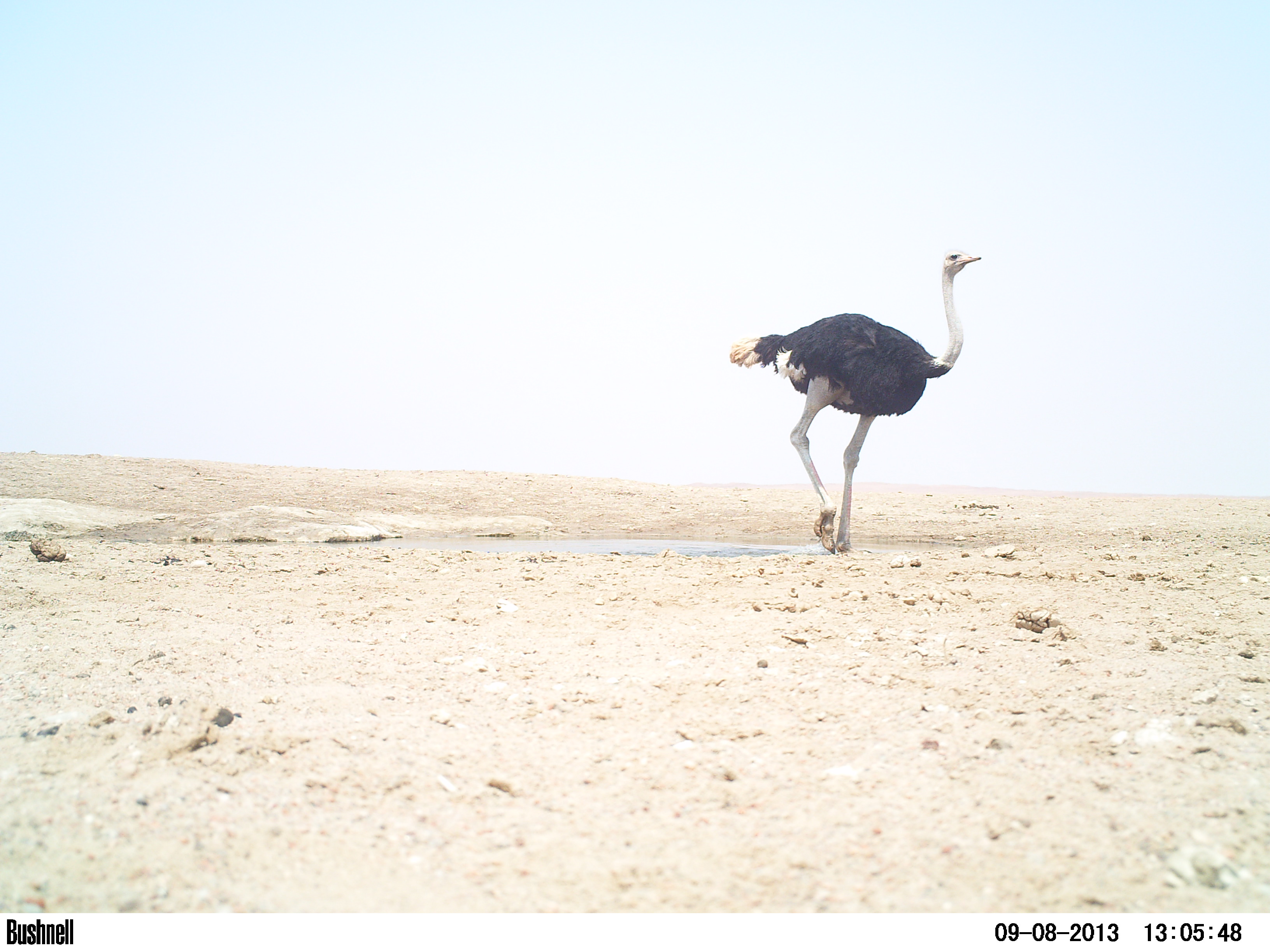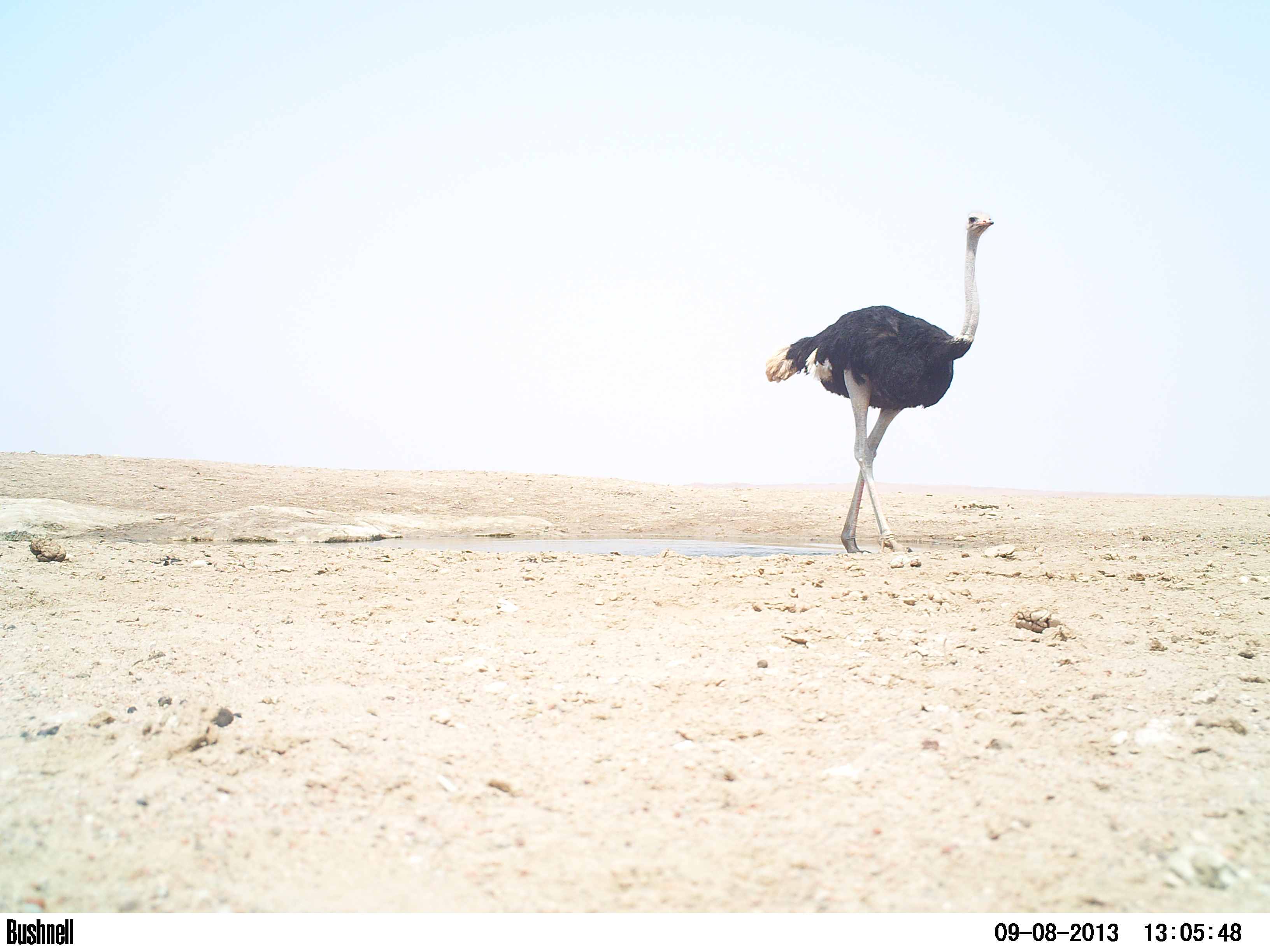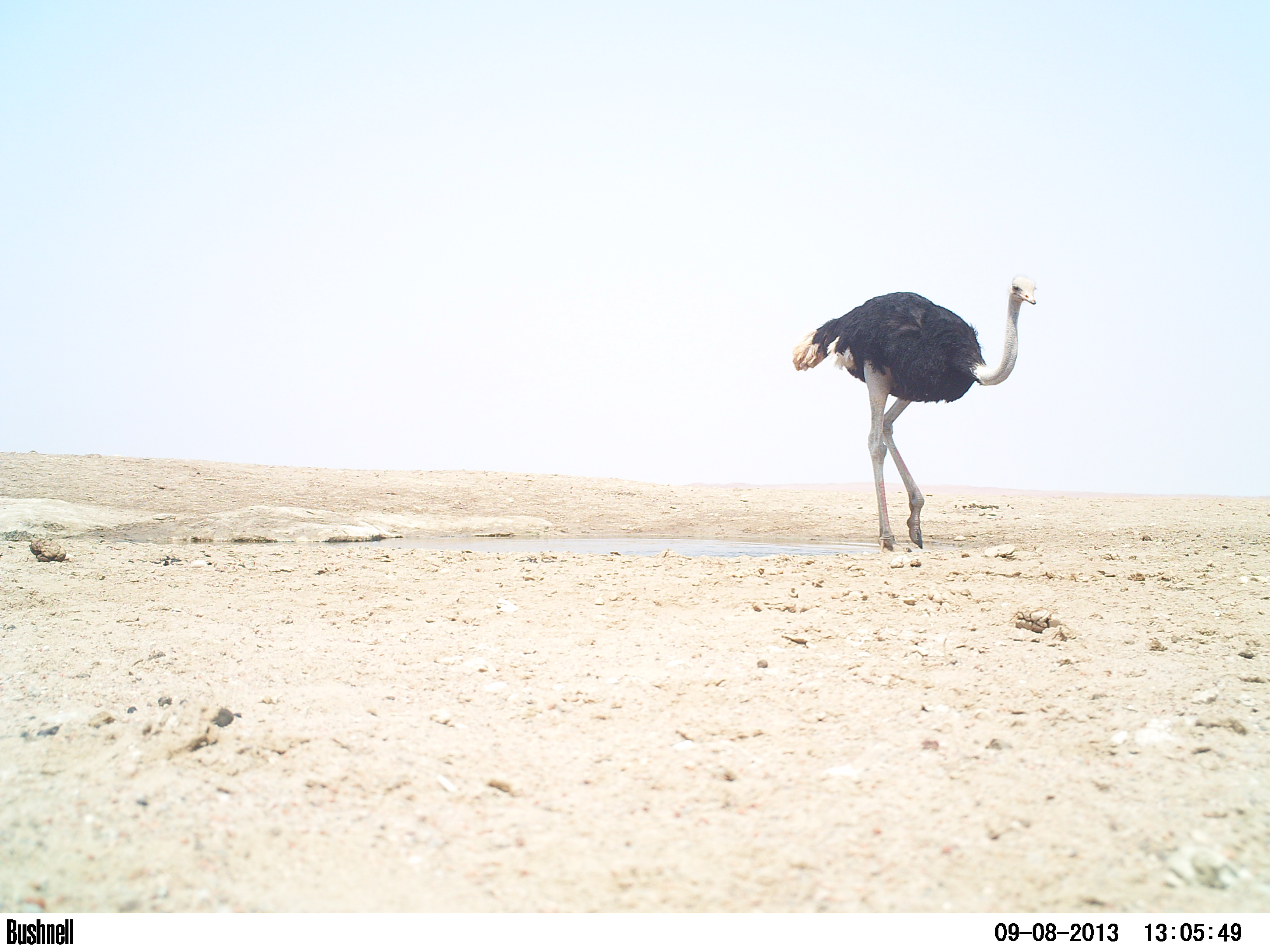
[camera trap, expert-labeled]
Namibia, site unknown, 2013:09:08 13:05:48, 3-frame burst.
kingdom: Animalia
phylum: Chordata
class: Aves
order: Struthioniformes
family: Struthionidae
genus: Struthio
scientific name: Struthio camelus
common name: common ostrich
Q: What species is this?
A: Struthio camelus (common ostrich).